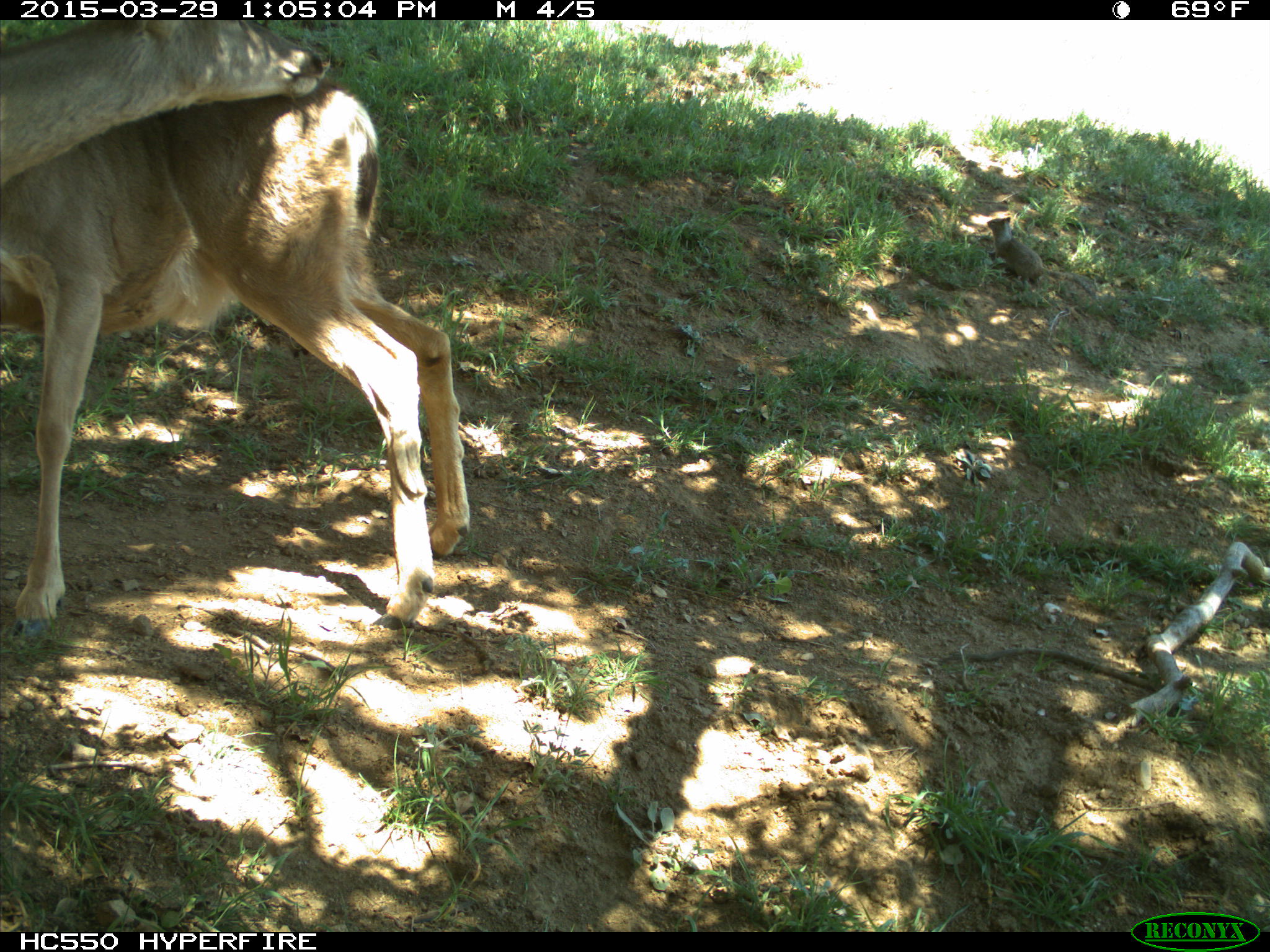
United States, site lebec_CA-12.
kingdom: Animalia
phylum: Chordata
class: Mammalia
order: Artiodactyla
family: Cervidae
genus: Odocoileus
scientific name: Odocoileus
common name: deer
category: unidentified deer